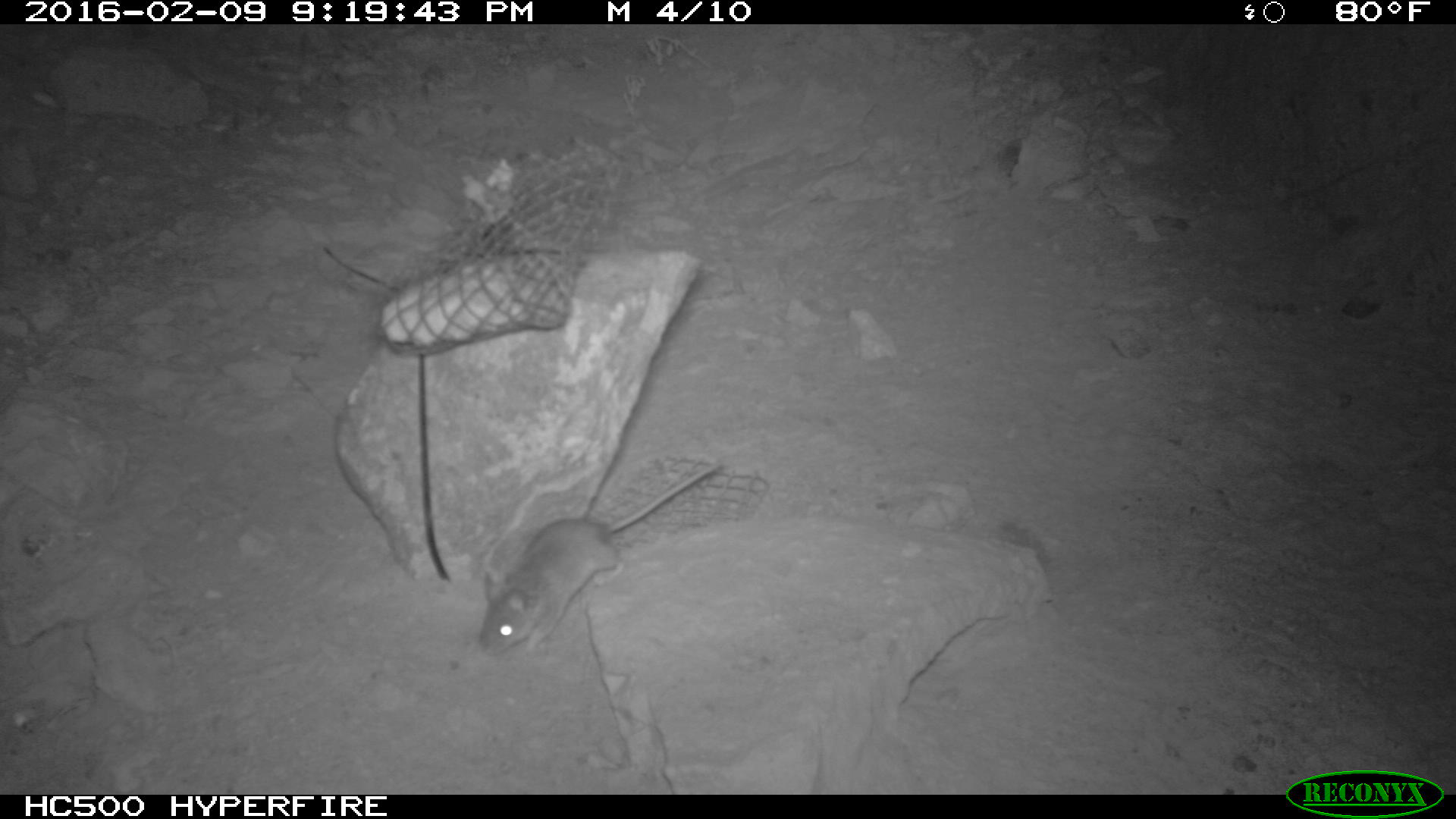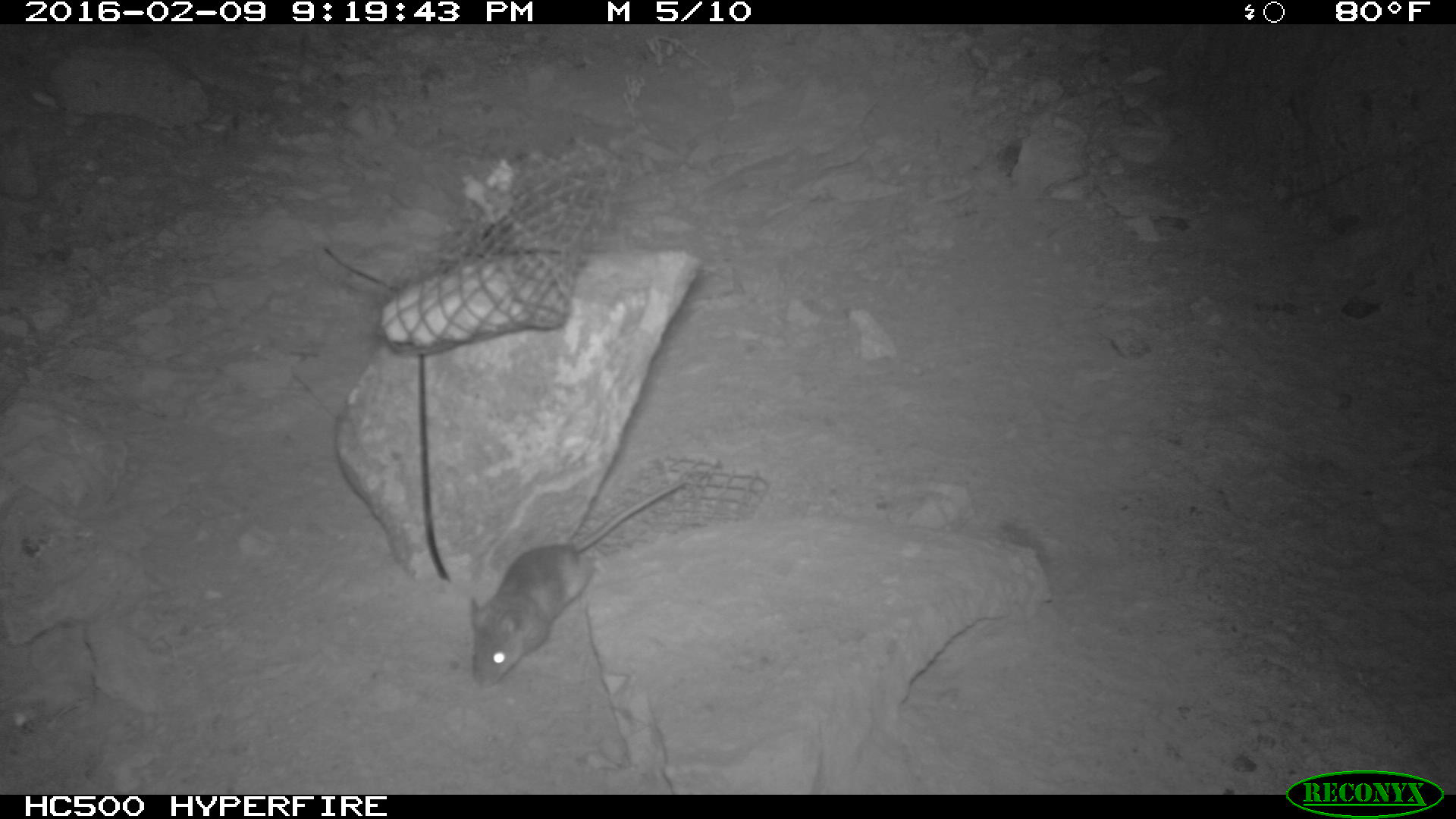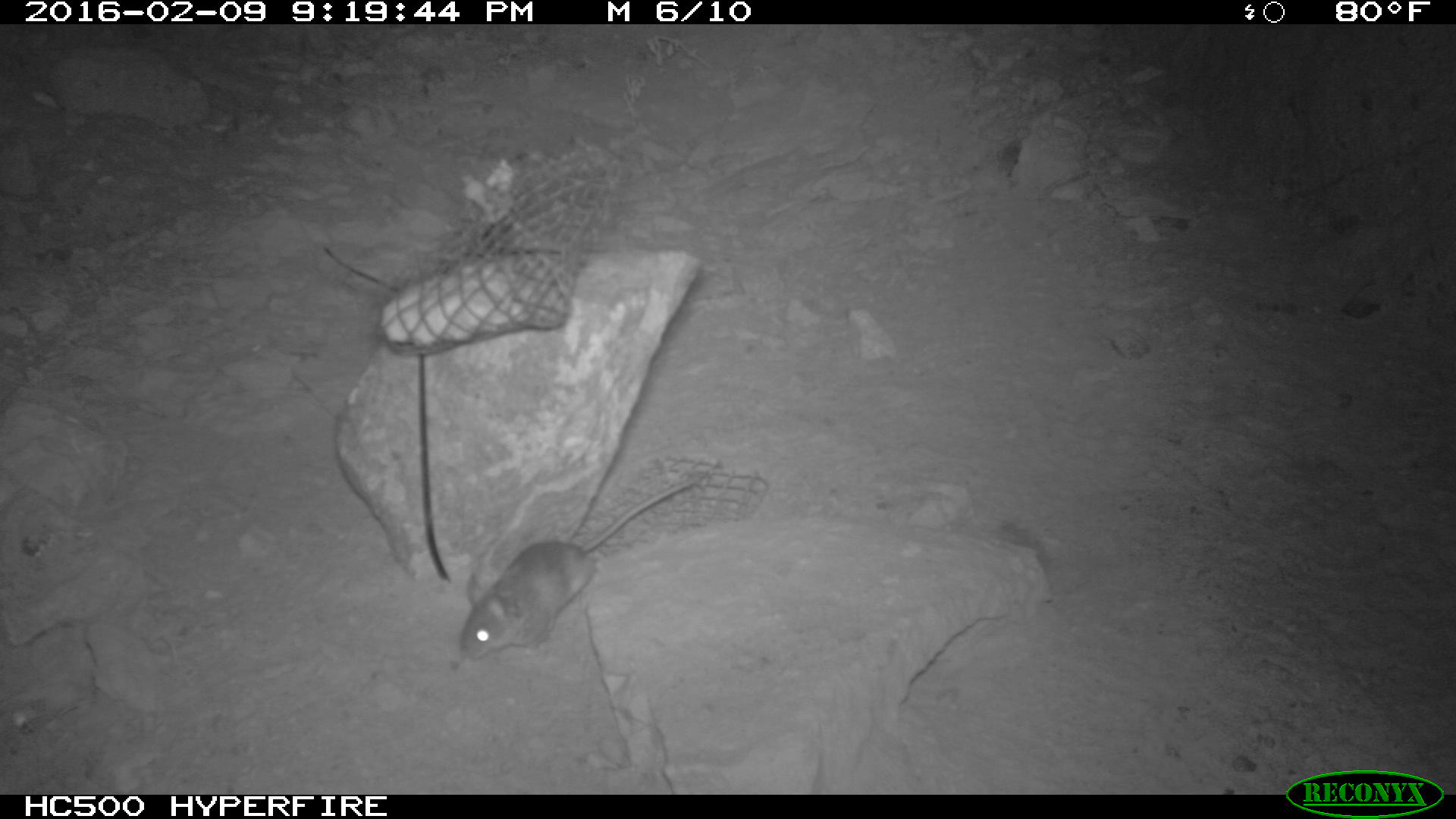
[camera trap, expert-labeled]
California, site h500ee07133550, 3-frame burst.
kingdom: Animalia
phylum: Chordata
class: Mammalia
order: Rodentia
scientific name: Rodentia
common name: rodent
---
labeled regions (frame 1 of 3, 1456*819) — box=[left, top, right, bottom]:
rodent: box=[475, 458, 723, 654]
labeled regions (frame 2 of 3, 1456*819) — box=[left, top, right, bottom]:
rodent: box=[470, 480, 682, 687]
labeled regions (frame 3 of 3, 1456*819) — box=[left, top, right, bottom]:
rodent: box=[460, 475, 704, 661]